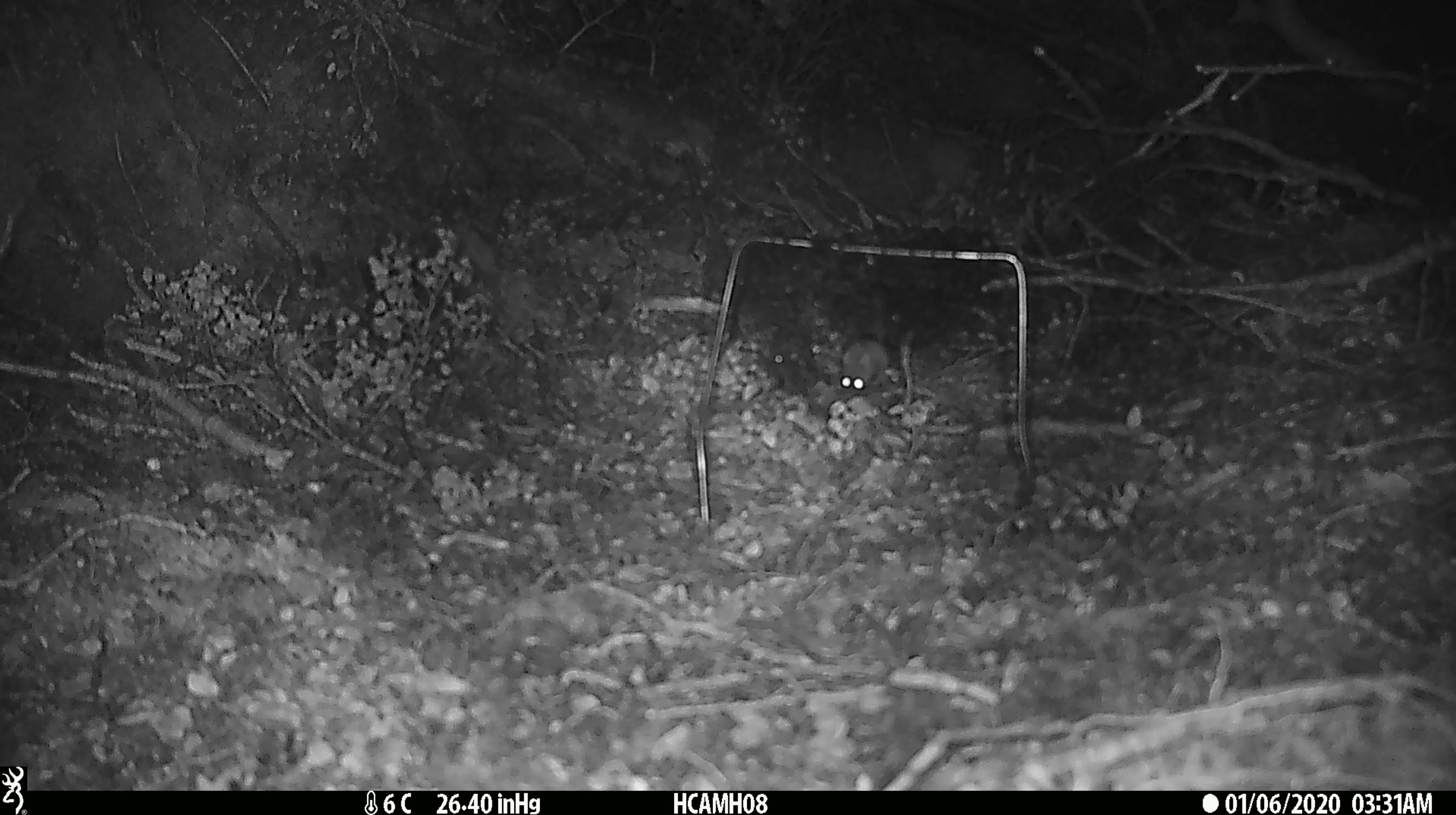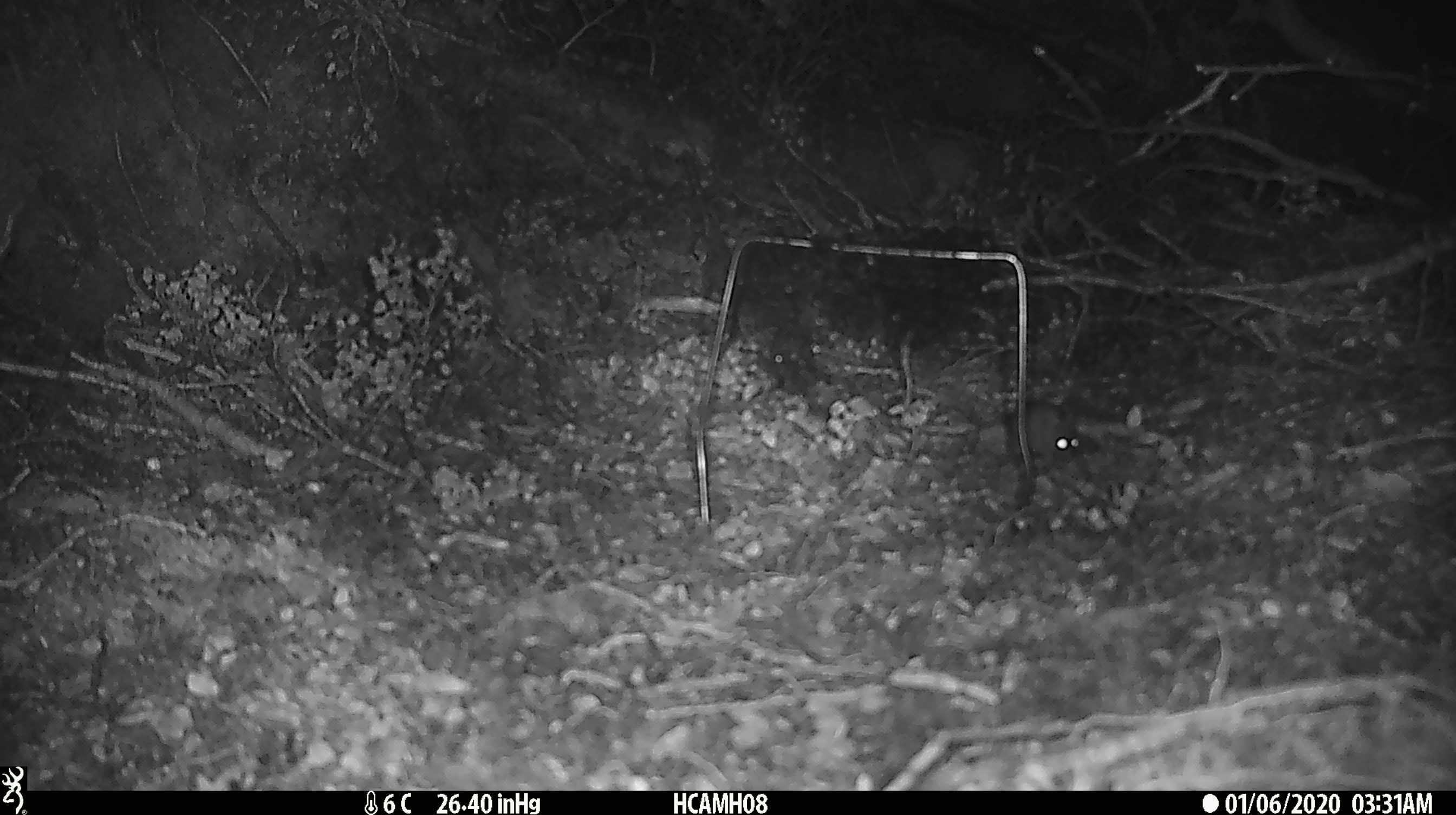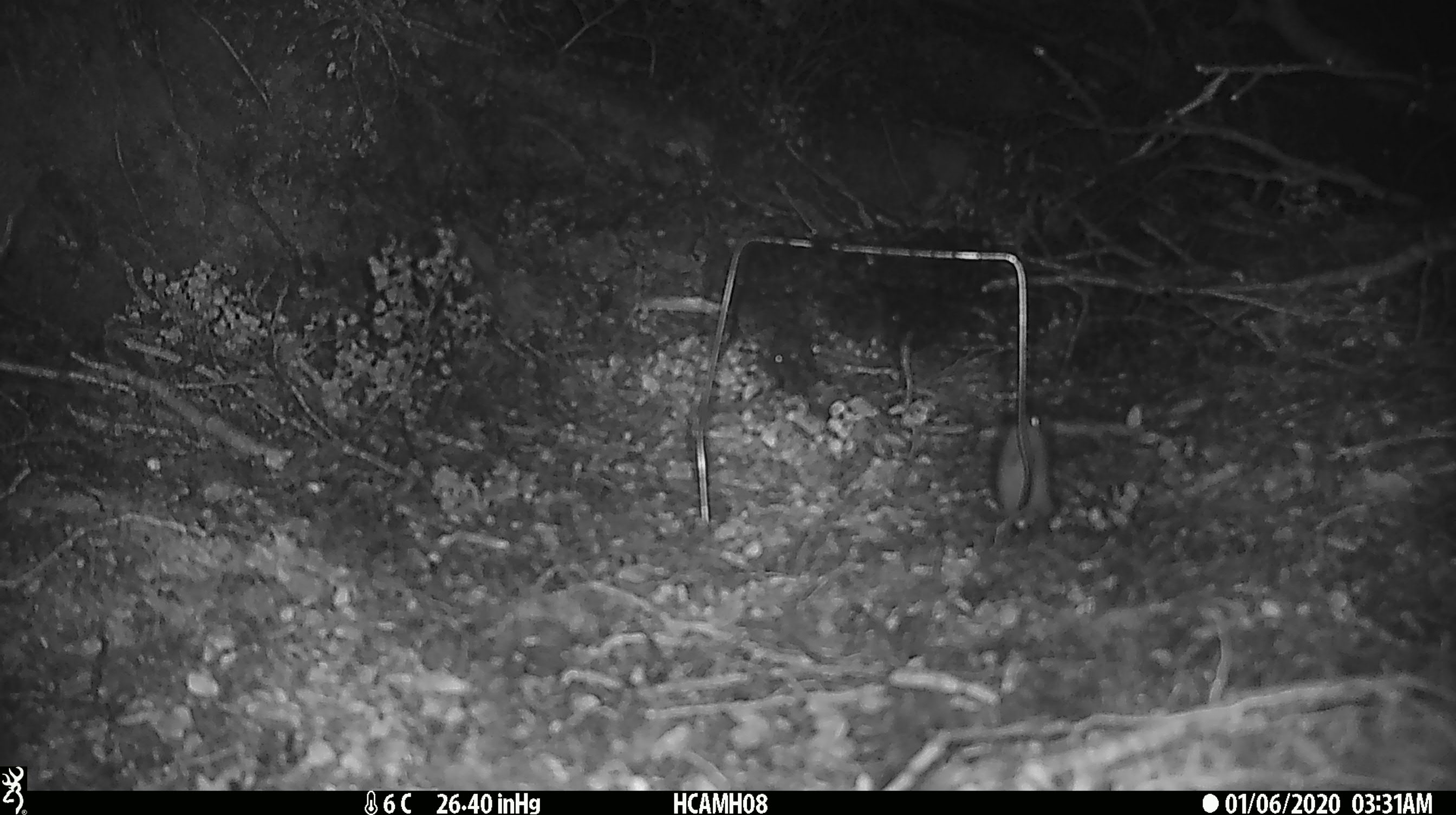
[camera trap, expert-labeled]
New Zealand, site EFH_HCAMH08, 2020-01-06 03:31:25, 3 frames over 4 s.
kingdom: Animalia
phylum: Chordata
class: Mammalia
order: Rodentia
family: Muridae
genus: Mus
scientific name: Mus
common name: mouse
Mouse (Mus).